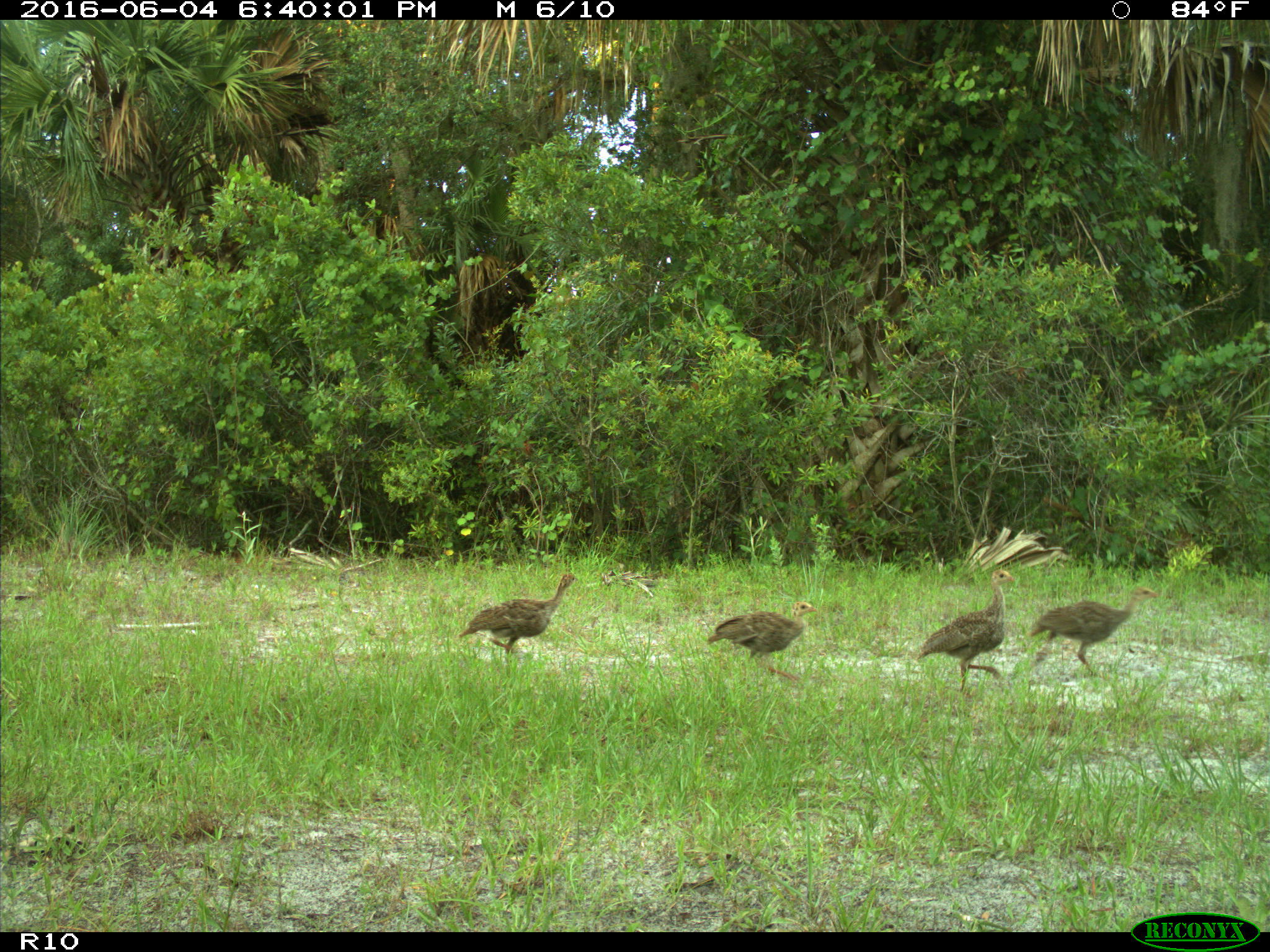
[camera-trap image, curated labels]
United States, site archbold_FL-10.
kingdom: Animalia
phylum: Chordata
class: Aves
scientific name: Aves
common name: birds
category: unidentified bird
Unidentified bird (birds) (Aves).